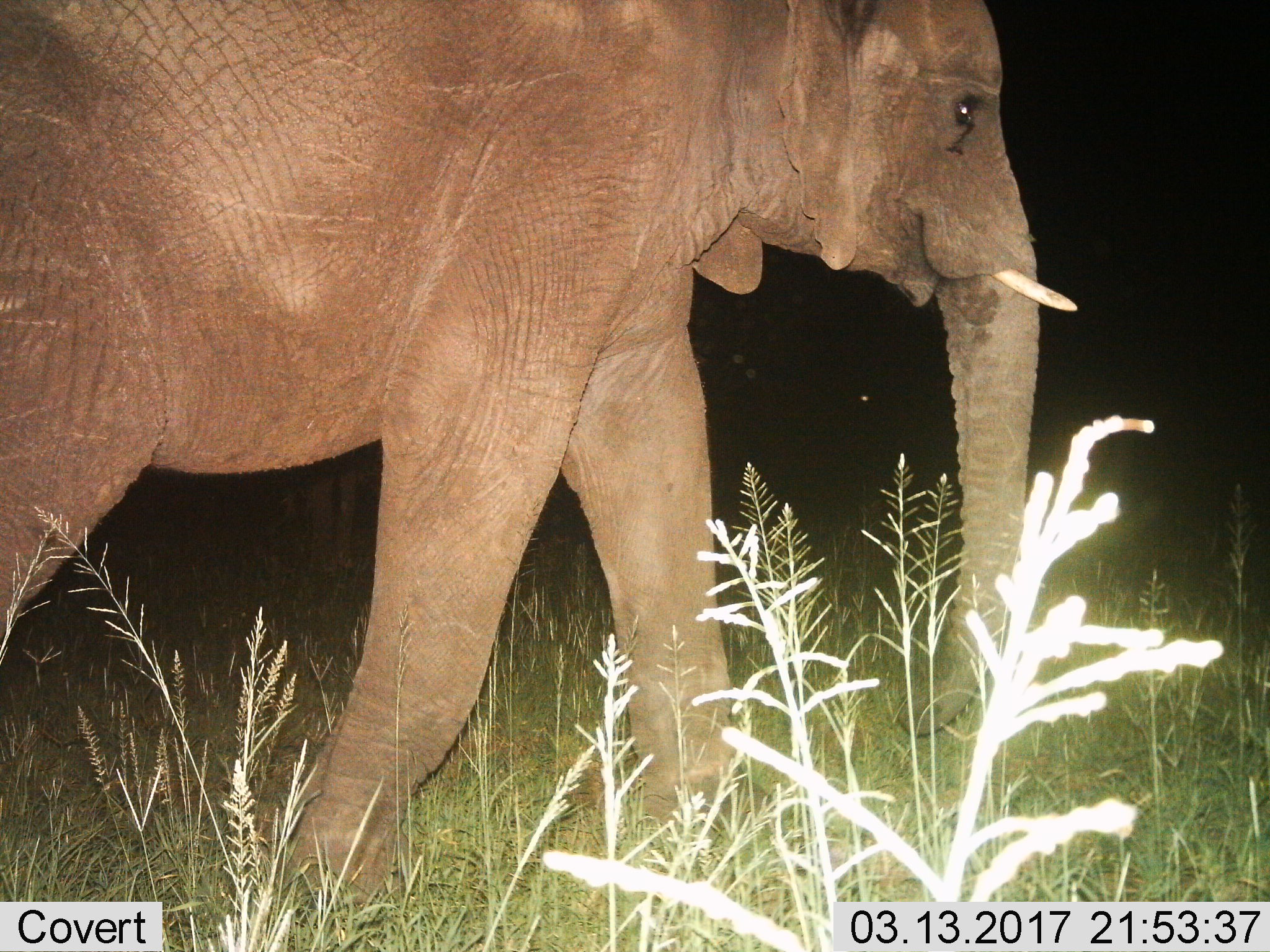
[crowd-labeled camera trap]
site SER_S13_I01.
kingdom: Animalia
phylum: Chordata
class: Mammalia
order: Proboscidea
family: Elephantidae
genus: Loxodonta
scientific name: Loxodonta africana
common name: african bush elephant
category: elephant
Elephant (african bush elephant) (Loxodonta africana), count 1. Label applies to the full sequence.